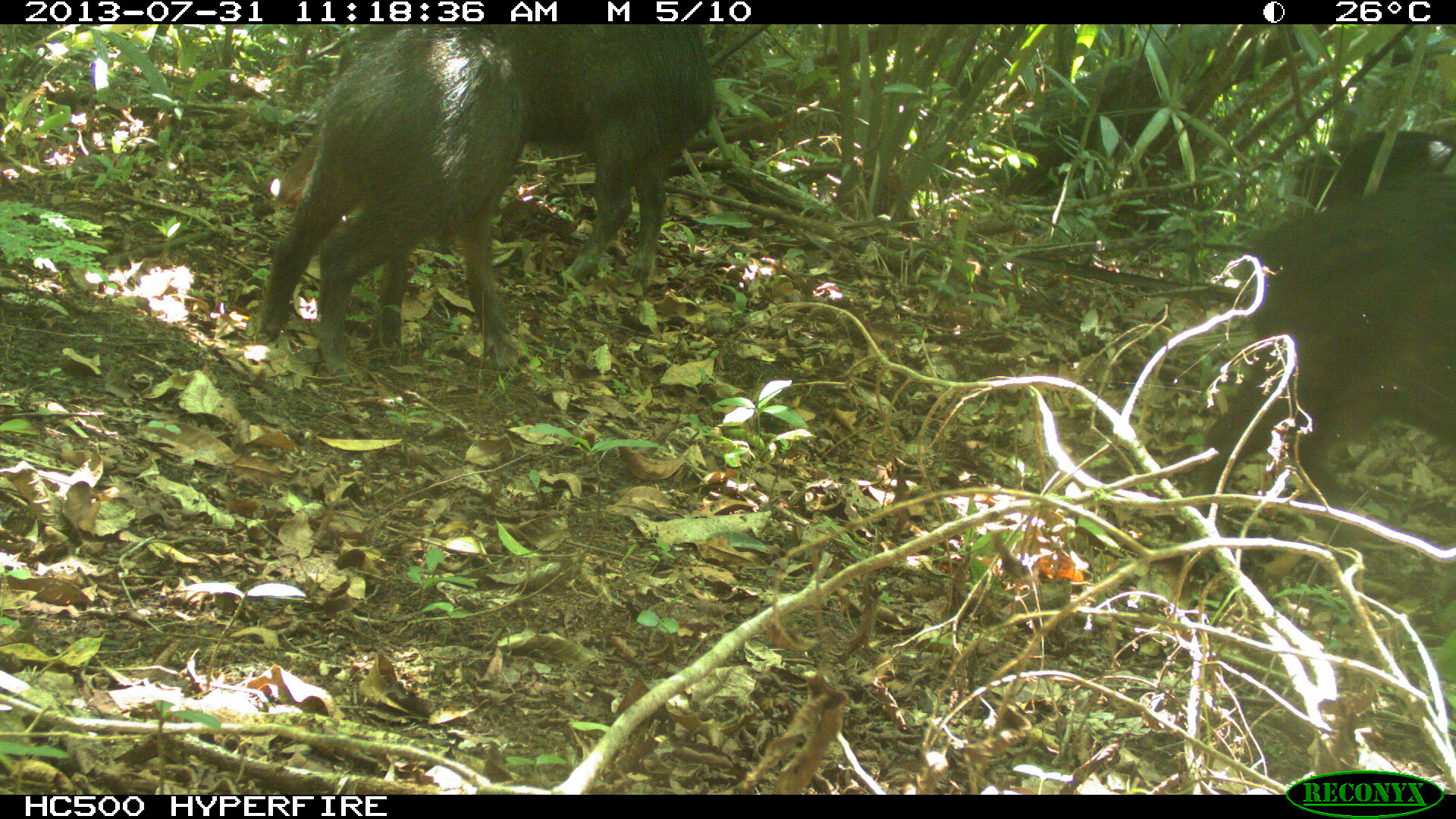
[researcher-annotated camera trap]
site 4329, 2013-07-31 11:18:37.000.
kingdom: Animalia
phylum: Chordata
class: Mammalia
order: Artiodactyla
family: Tayassuidae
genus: Tayassu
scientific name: Tayassu pecari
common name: white-lipped peccary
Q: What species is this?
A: Tayassu pecari (white-lipped peccary).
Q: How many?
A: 4.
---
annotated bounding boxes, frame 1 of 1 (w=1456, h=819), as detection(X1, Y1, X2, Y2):
tayassu pecari: detection(272, 23, 719, 290); detection(1163, 210, 1452, 588); detection(244, 27, 536, 374); detection(1292, 131, 1456, 212)